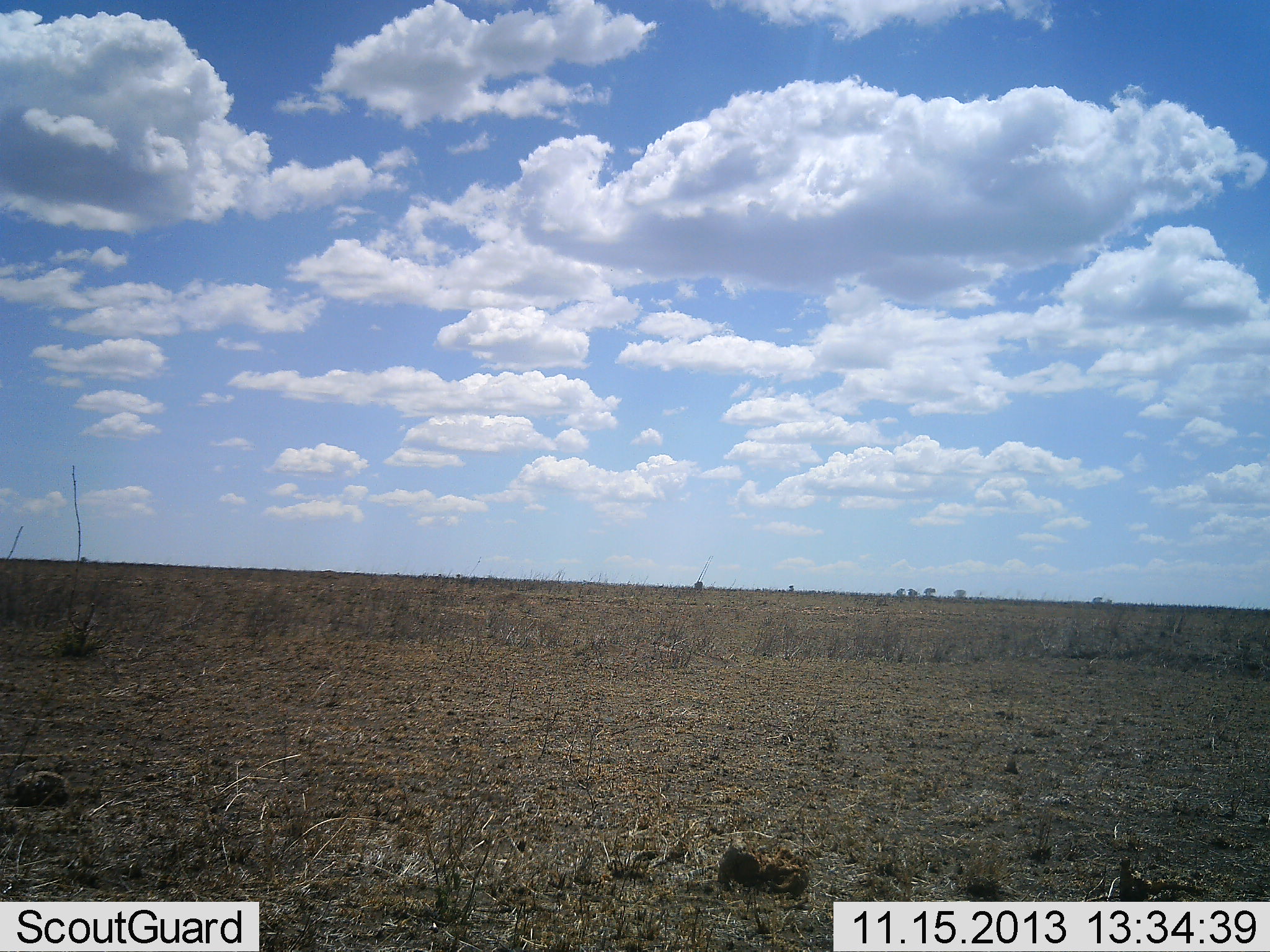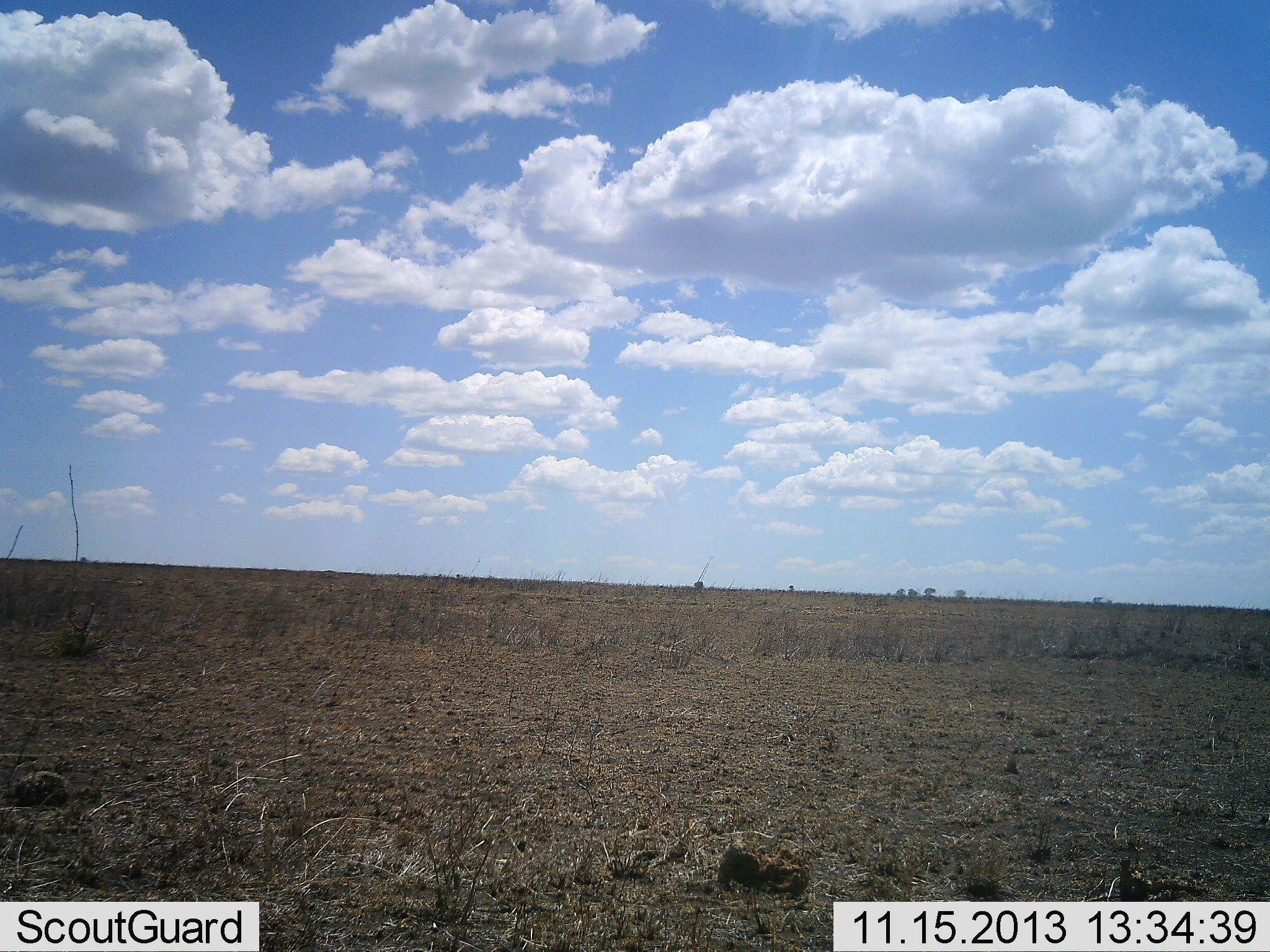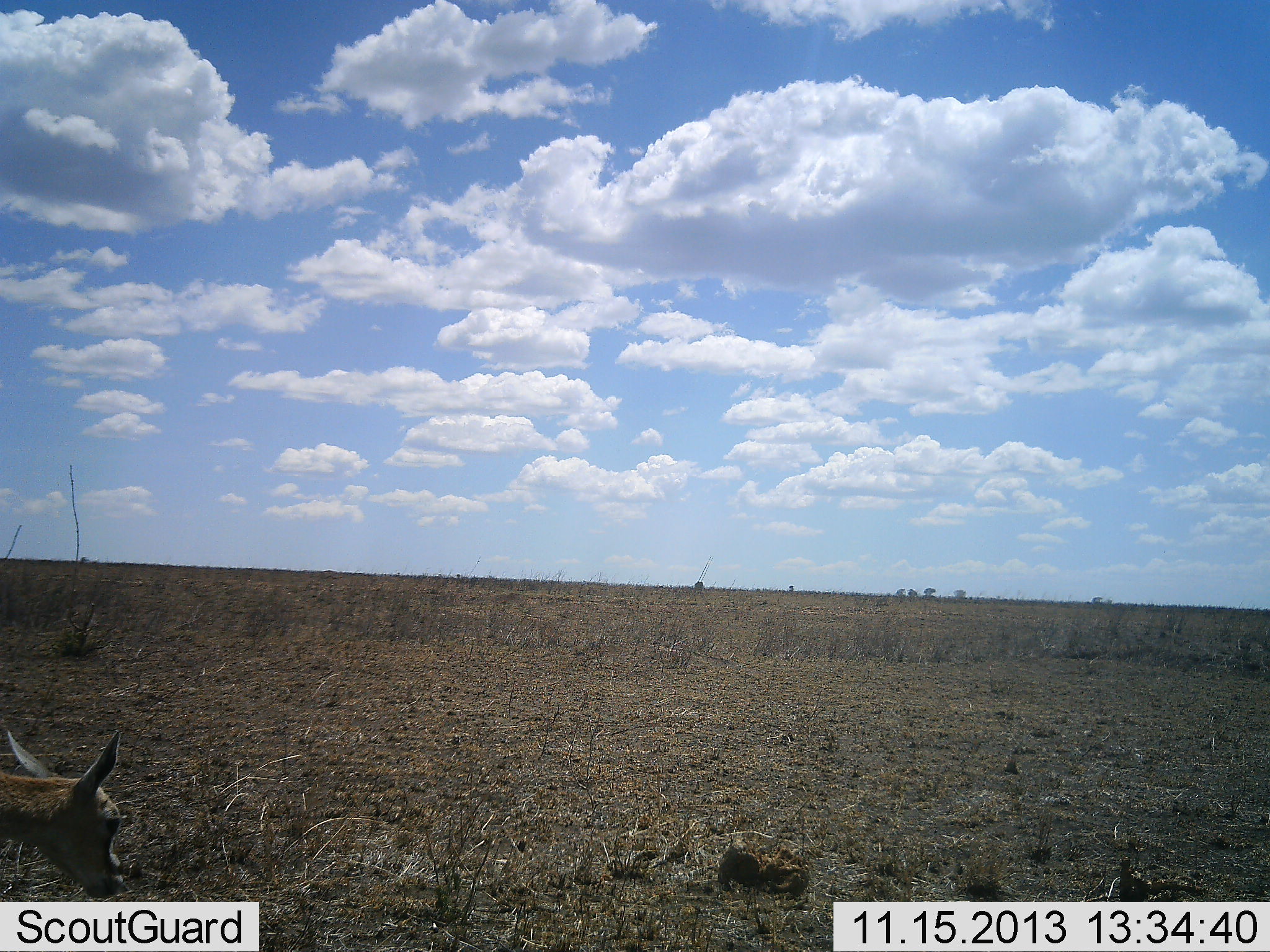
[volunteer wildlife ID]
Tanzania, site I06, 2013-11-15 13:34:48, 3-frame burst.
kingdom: Animalia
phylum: Chordata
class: Mammalia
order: Artiodactyla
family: Bovidae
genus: Eudorcas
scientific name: Eudorcas thomsonii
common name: thomson's gazelle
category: gazellethomsons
Gazellethomsons (thomson's gazelle) (Eudorcas thomsonii), count 1. Behavior (volunteer vote fractions): standing 0%, resting 0%, moving 50%, interacting 0%. Young present (vote fraction): 25%. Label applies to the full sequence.